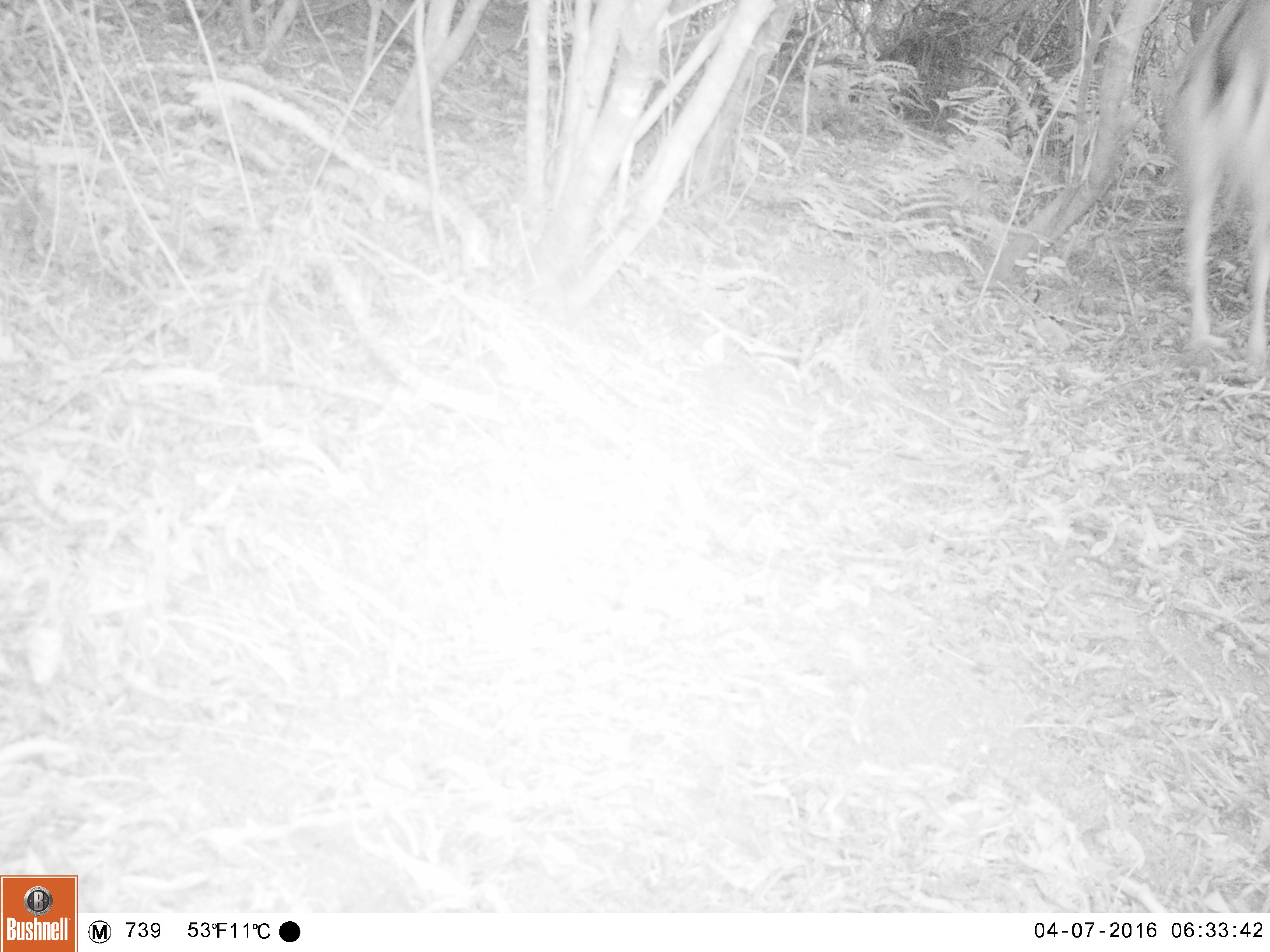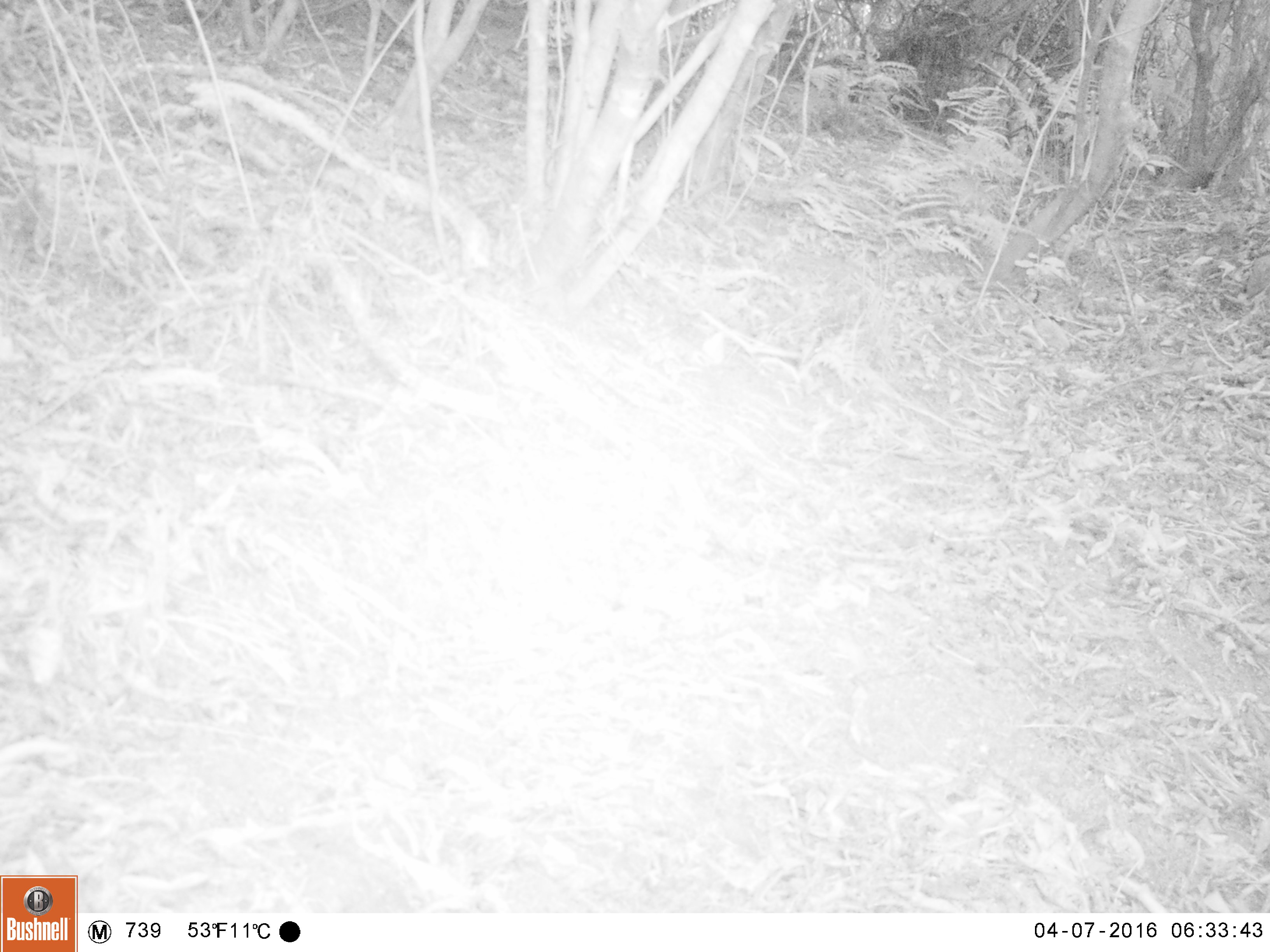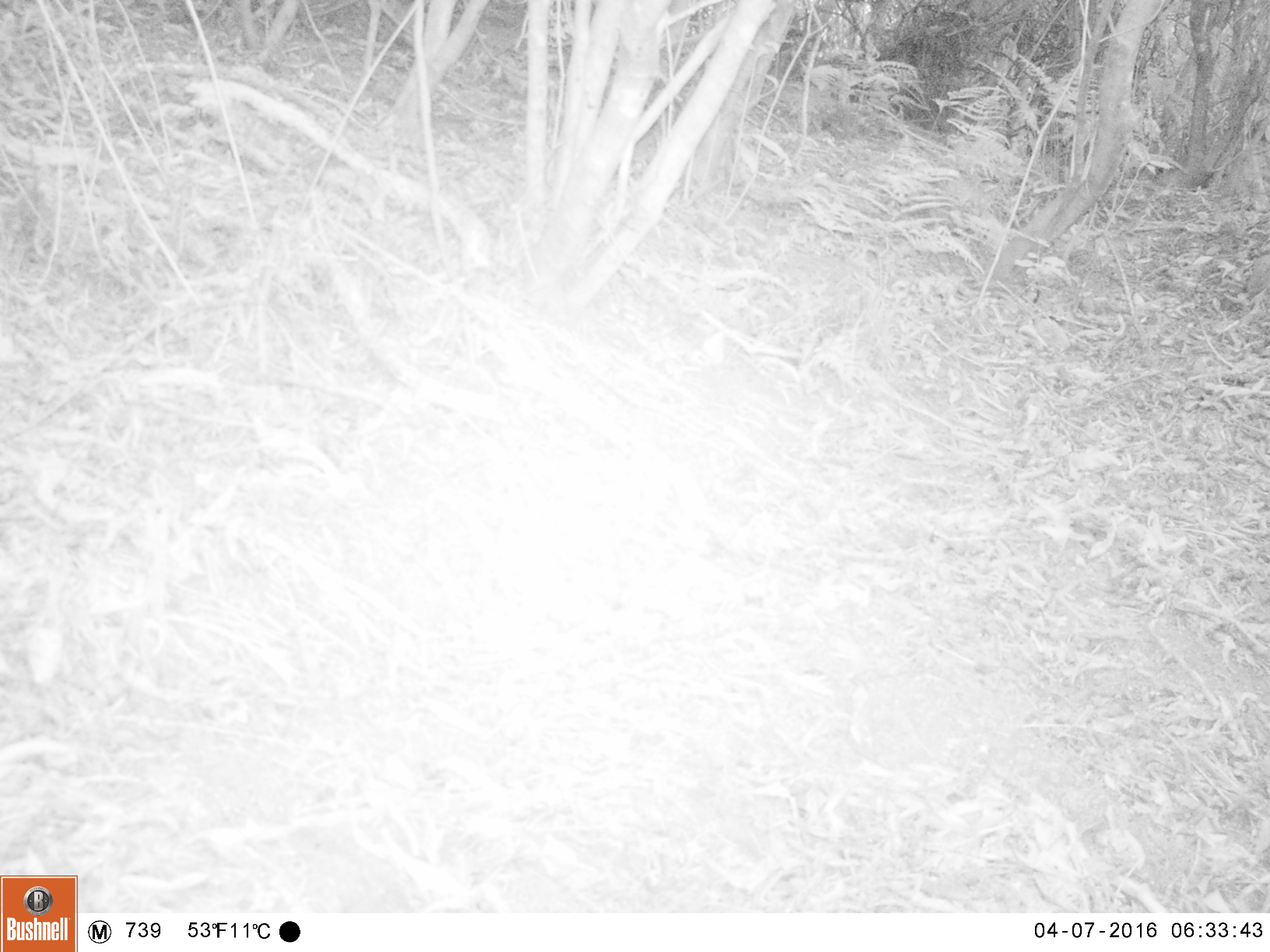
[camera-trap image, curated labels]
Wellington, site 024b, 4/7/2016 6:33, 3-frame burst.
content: unidentified animal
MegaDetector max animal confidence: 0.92